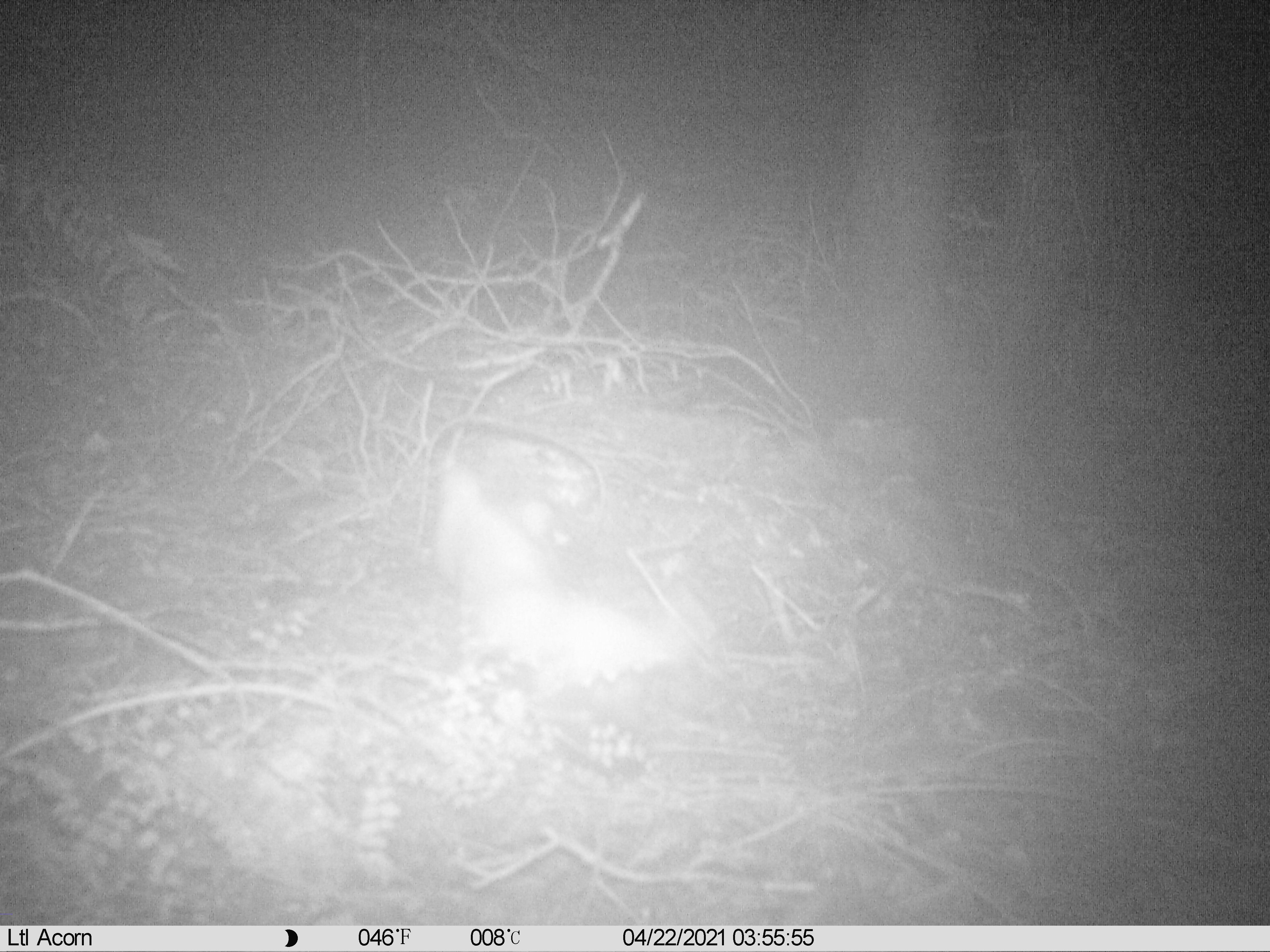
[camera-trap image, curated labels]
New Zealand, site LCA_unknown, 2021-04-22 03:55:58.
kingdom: Animalia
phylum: Chordata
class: Mammalia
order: Carnivora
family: Mustelidae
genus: Mustela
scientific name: Mustela erminea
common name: stoat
Stoat (Mustela erminea).